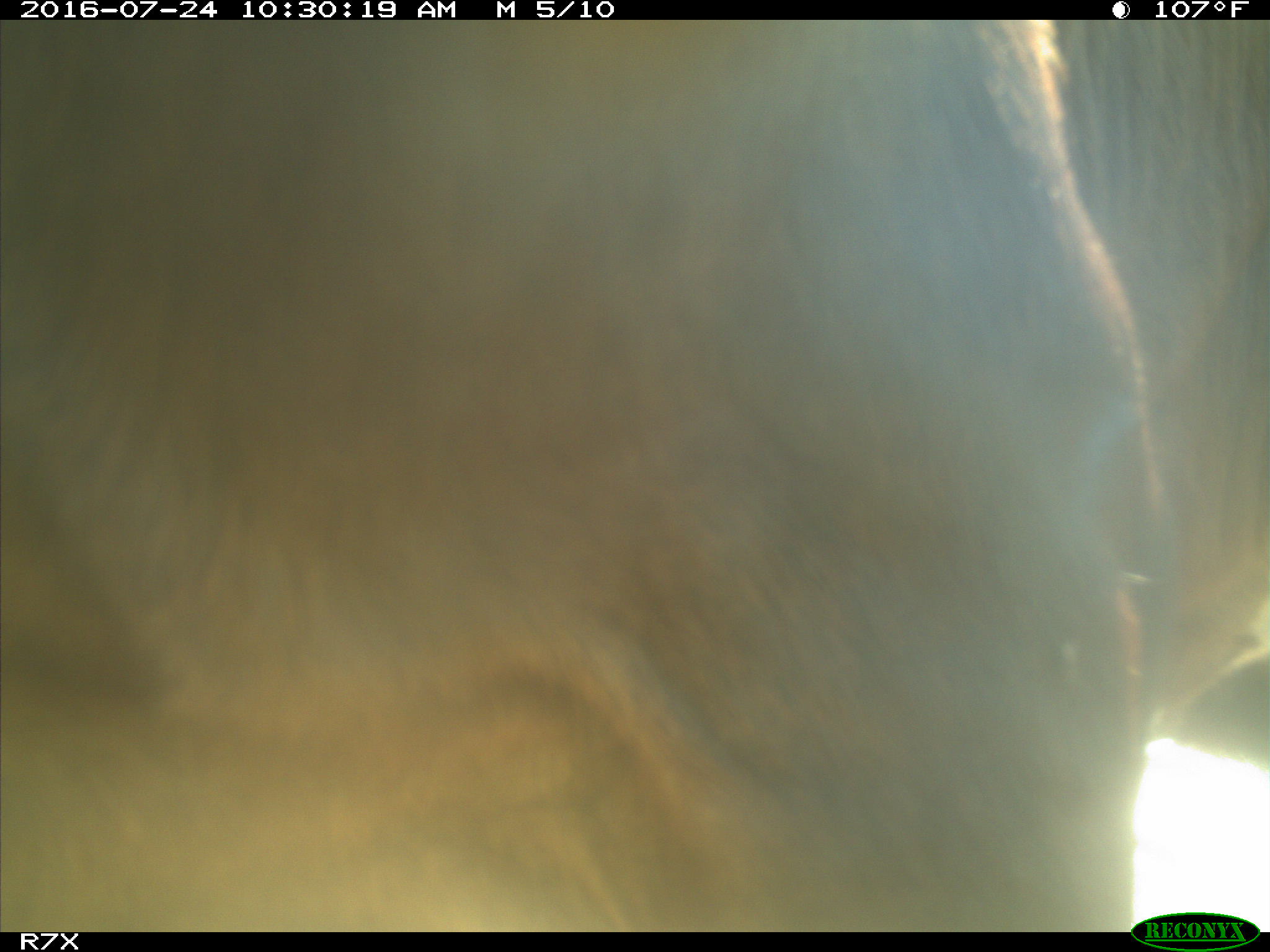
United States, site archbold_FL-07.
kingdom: Animalia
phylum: Chordata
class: Mammalia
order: Artiodactyla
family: Bovidae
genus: Bos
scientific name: Bos taurus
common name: domestic cow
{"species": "Bos taurus (domestic cow)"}